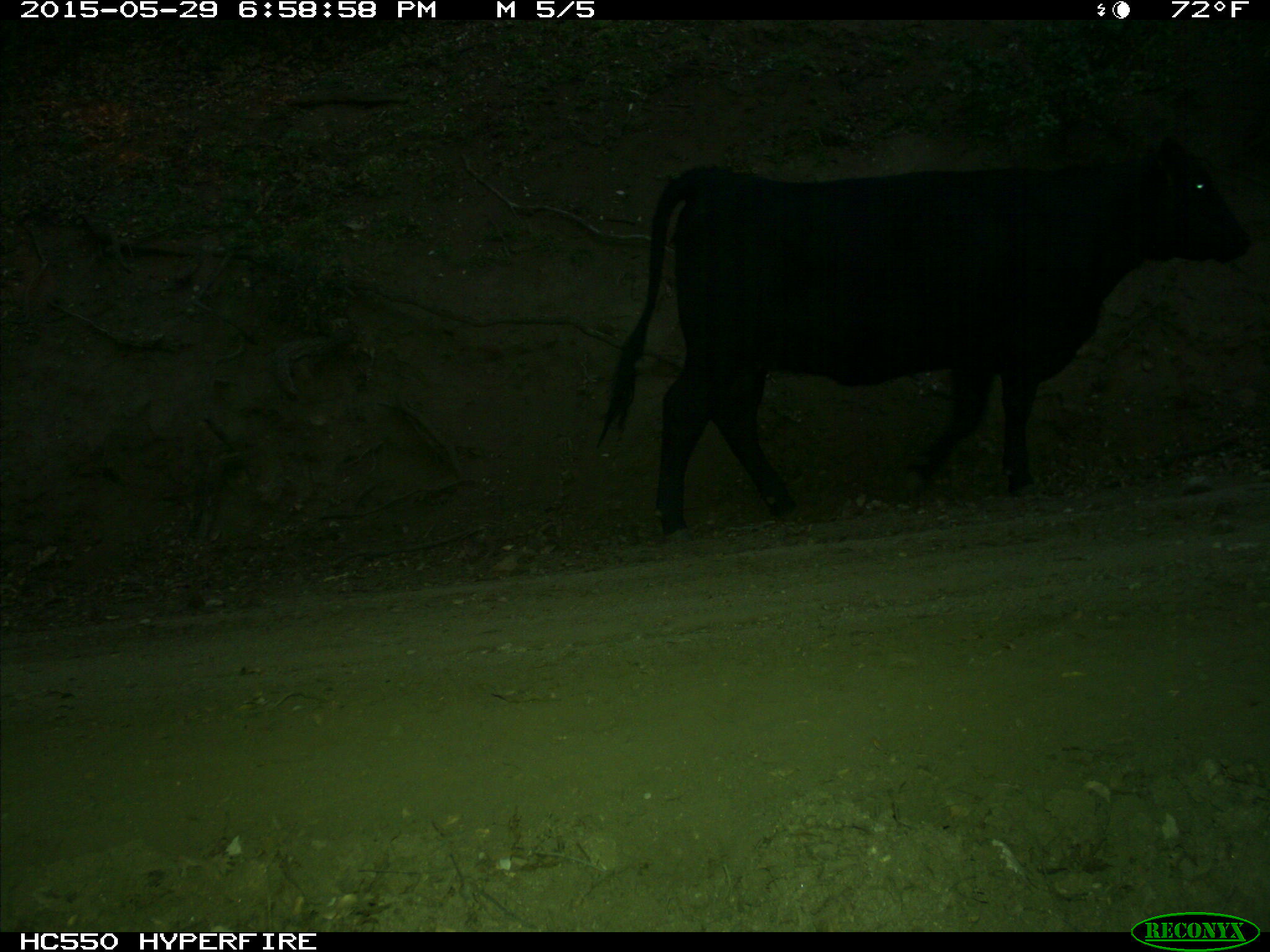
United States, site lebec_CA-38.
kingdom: Animalia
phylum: Chordata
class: Mammalia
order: Artiodactyla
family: Bovidae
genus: Bos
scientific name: Bos taurus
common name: domestic cow